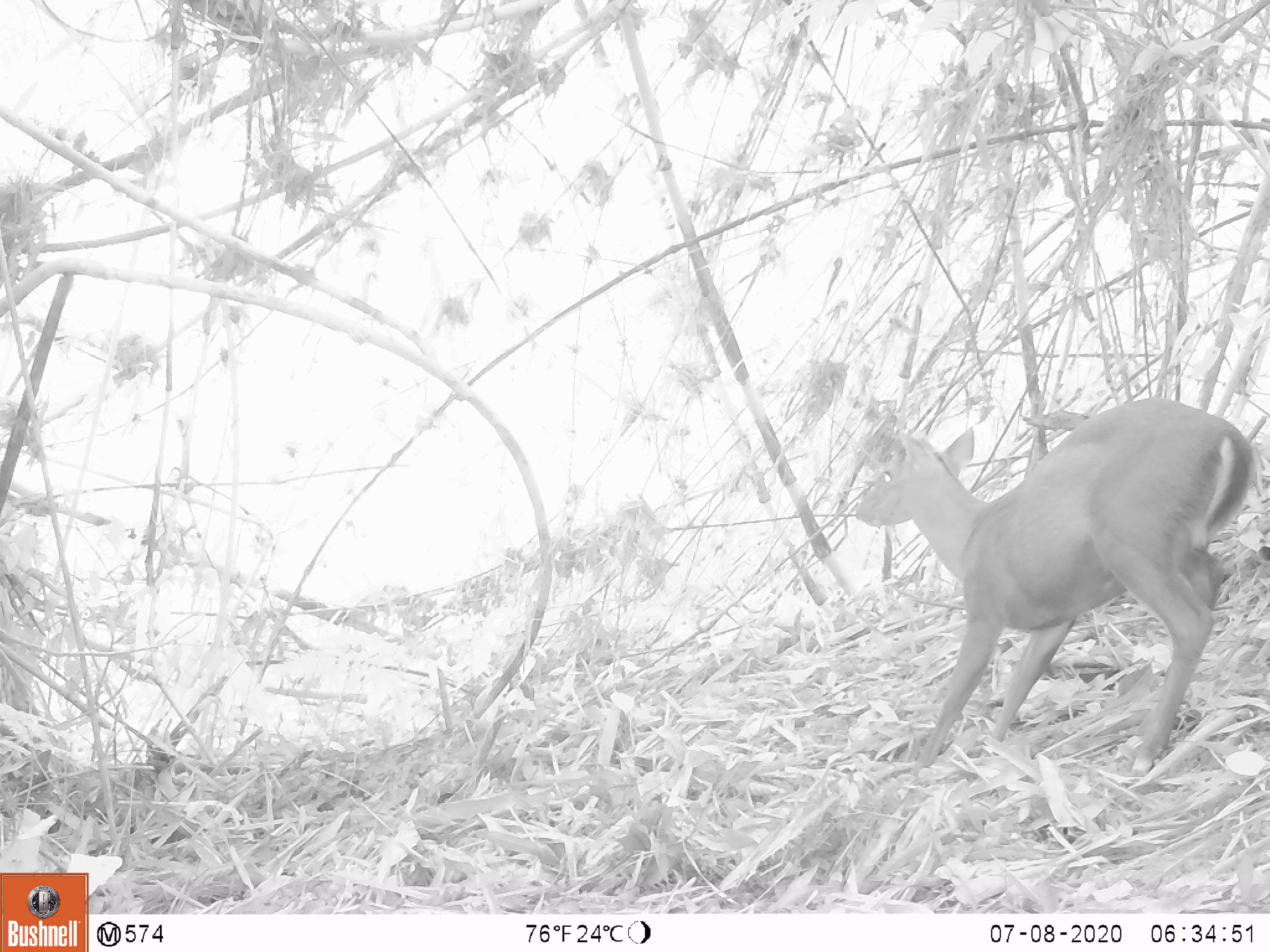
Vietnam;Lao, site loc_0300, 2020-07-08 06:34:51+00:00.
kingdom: Animalia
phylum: Chordata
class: Mammalia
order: Artiodactyla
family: Cervidae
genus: Muntiacus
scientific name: Muntiacus rooseveltorum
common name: roosevelt's muntjac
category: roosevelts muntjac group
Roosevelts muntjac group (roosevelt's muntjac) (Muntiacus rooseveltorum). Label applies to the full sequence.